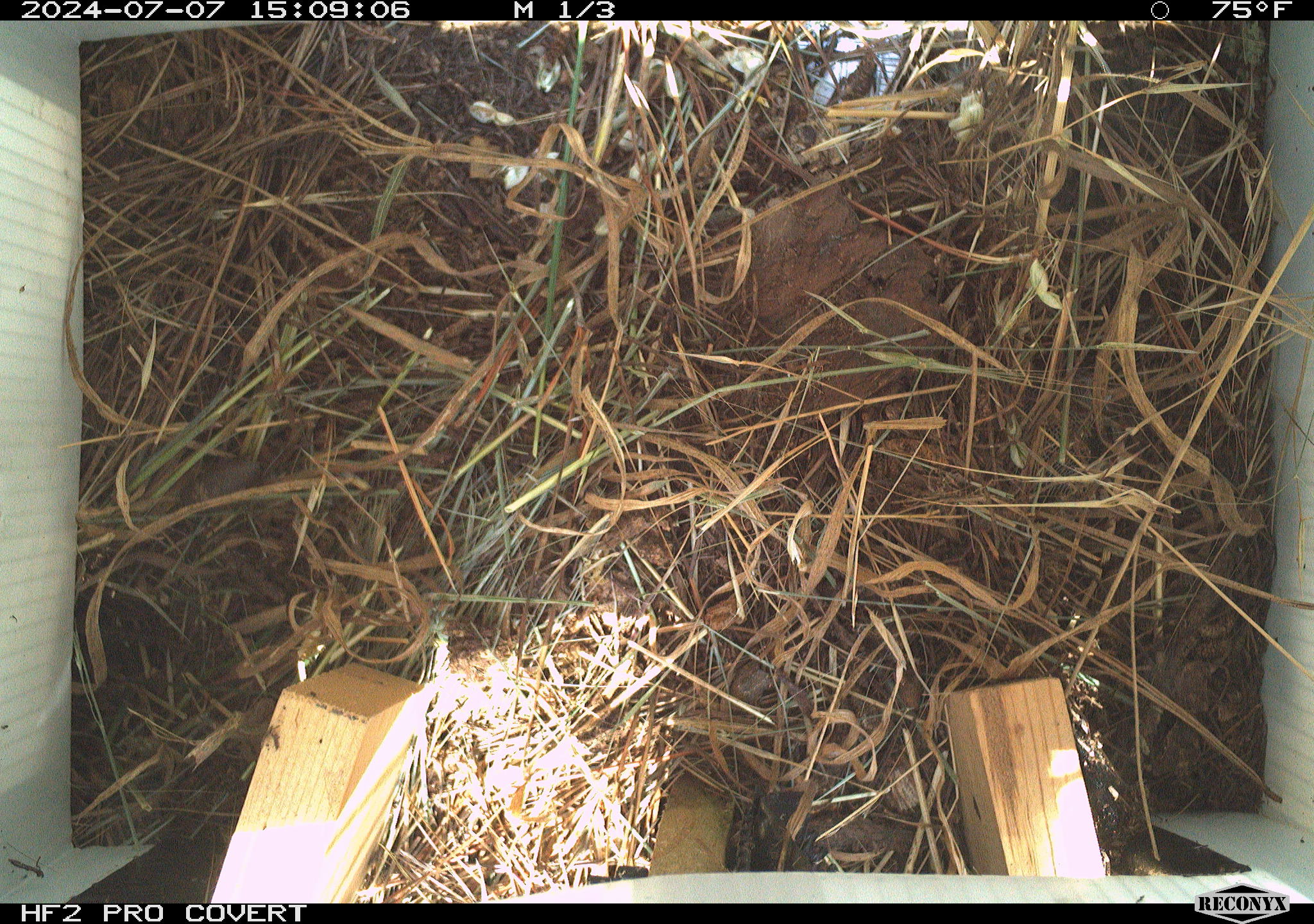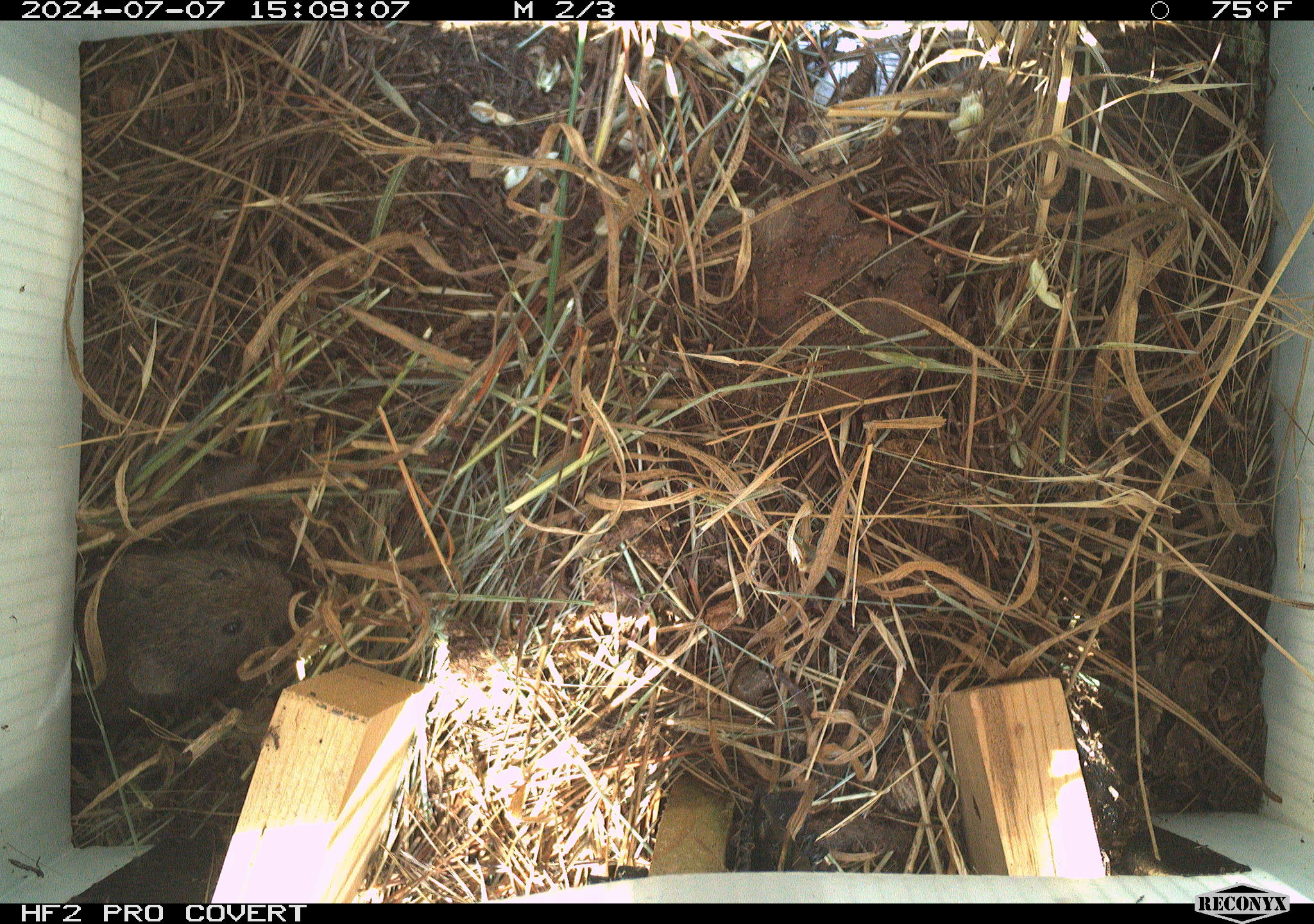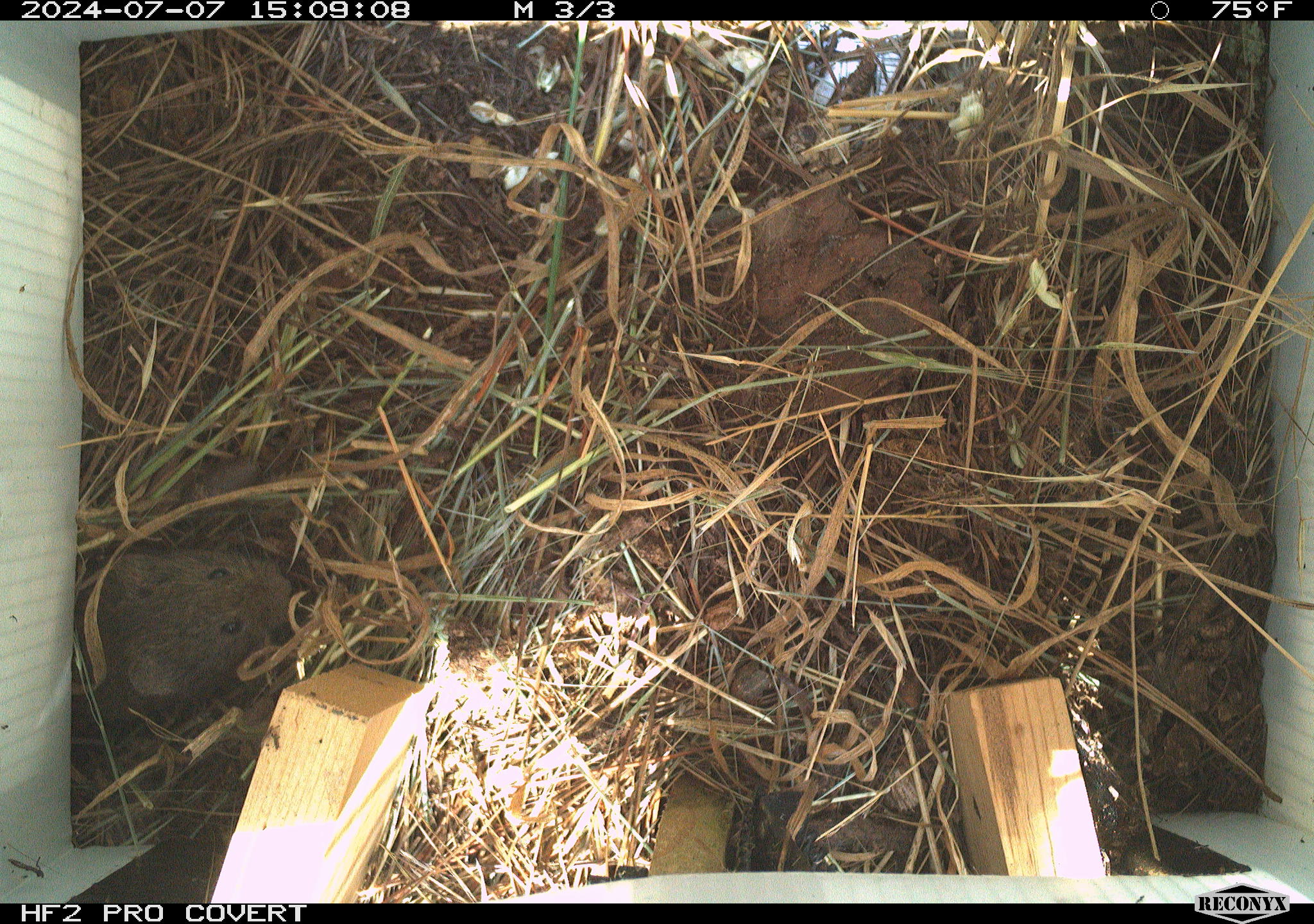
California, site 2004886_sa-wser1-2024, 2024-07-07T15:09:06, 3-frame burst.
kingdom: Animalia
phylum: Chordata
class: Mammalia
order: Rodentia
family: Cricetidae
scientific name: Arvicolinae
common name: voles, lemmings, and muskrats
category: arvicolinae subfamily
Arvicolinae subfamily (voles, lemmings, and muskrats) (Arvicolinae).